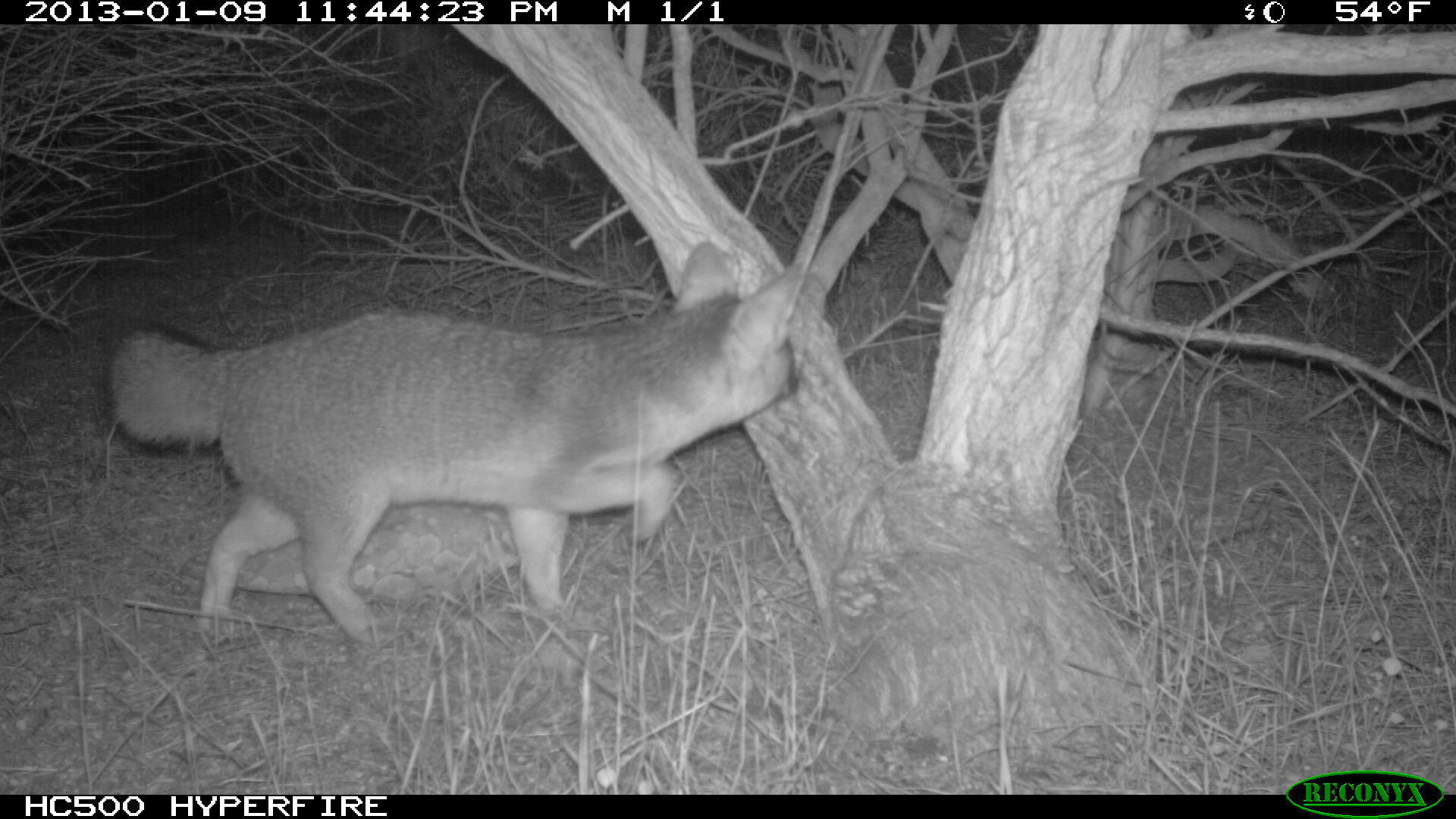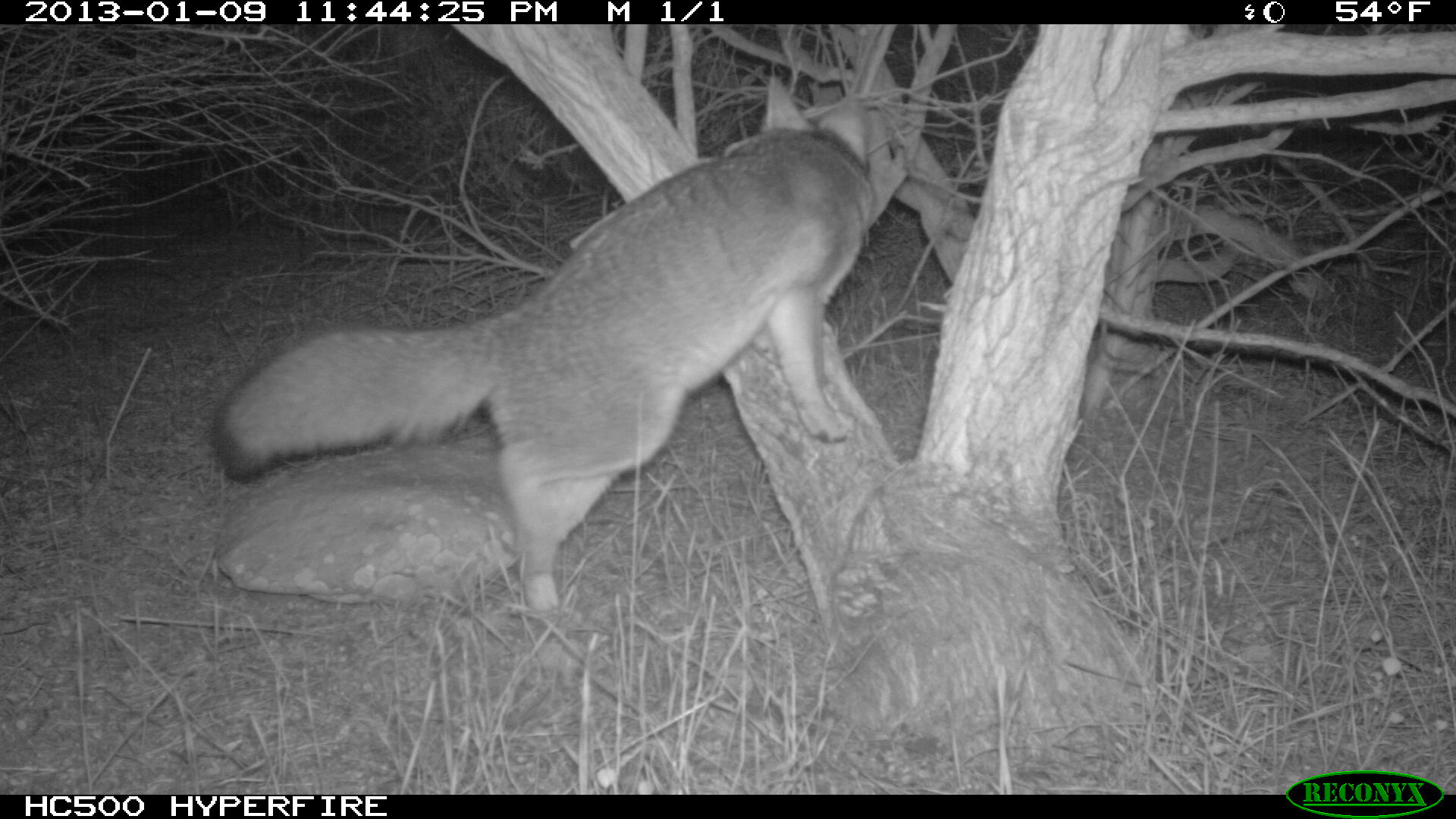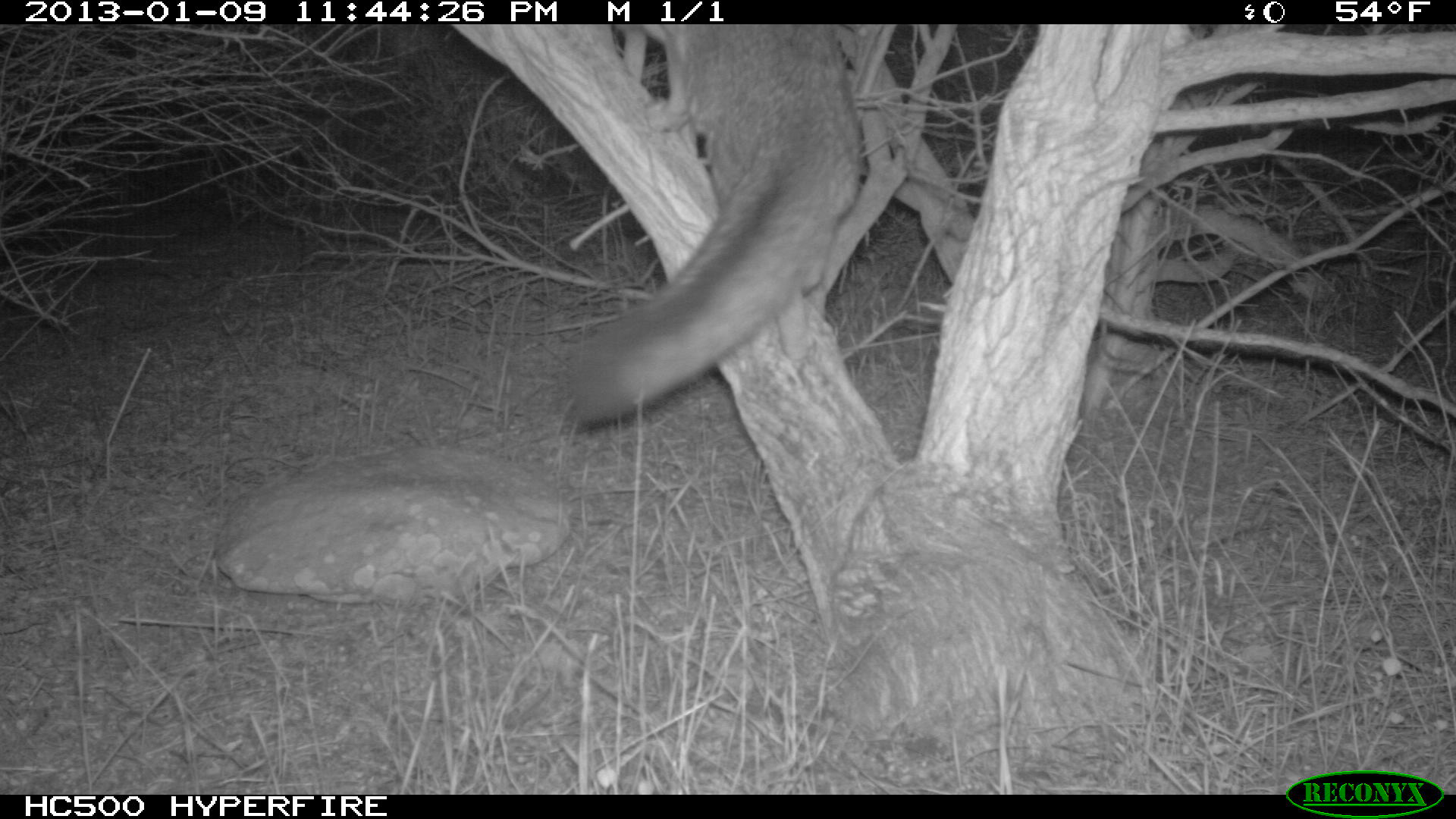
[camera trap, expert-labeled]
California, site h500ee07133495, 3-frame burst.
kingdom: Animalia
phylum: Chordata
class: Mammalia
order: Carnivora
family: Canidae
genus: Urocyon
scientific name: Urocyon littoralis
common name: island fox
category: fox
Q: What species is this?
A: Fox (island fox) (Urocyon littoralis).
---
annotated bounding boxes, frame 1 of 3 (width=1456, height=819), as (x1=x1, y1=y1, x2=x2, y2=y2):
fox: (x1=108, y1=238, x2=805, y2=647)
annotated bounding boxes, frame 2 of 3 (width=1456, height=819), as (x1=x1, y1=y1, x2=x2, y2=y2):
fox: (x1=210, y1=77, x2=876, y2=631)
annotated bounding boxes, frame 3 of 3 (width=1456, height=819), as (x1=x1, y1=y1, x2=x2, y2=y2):
fox: (x1=548, y1=27, x2=868, y2=431)